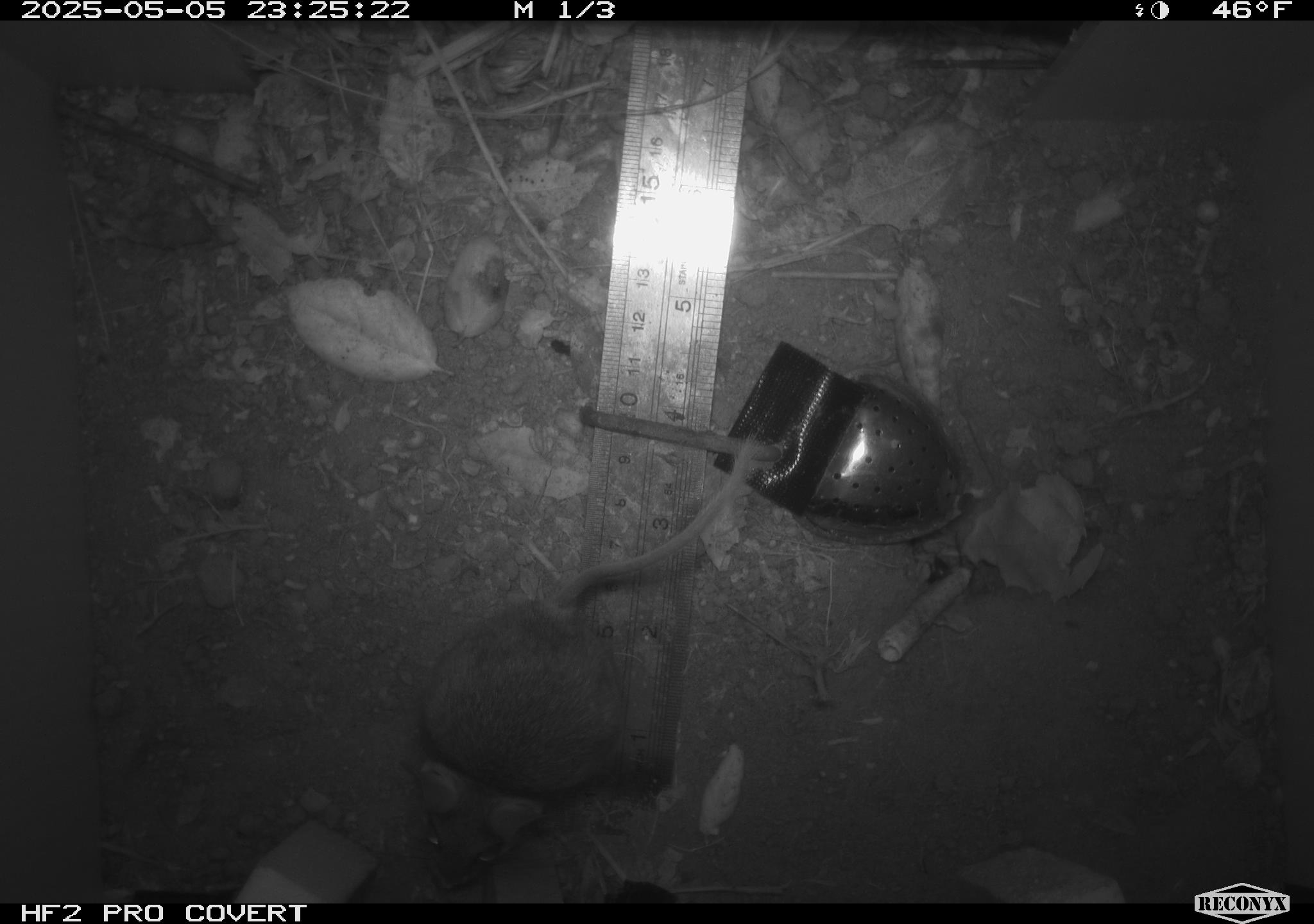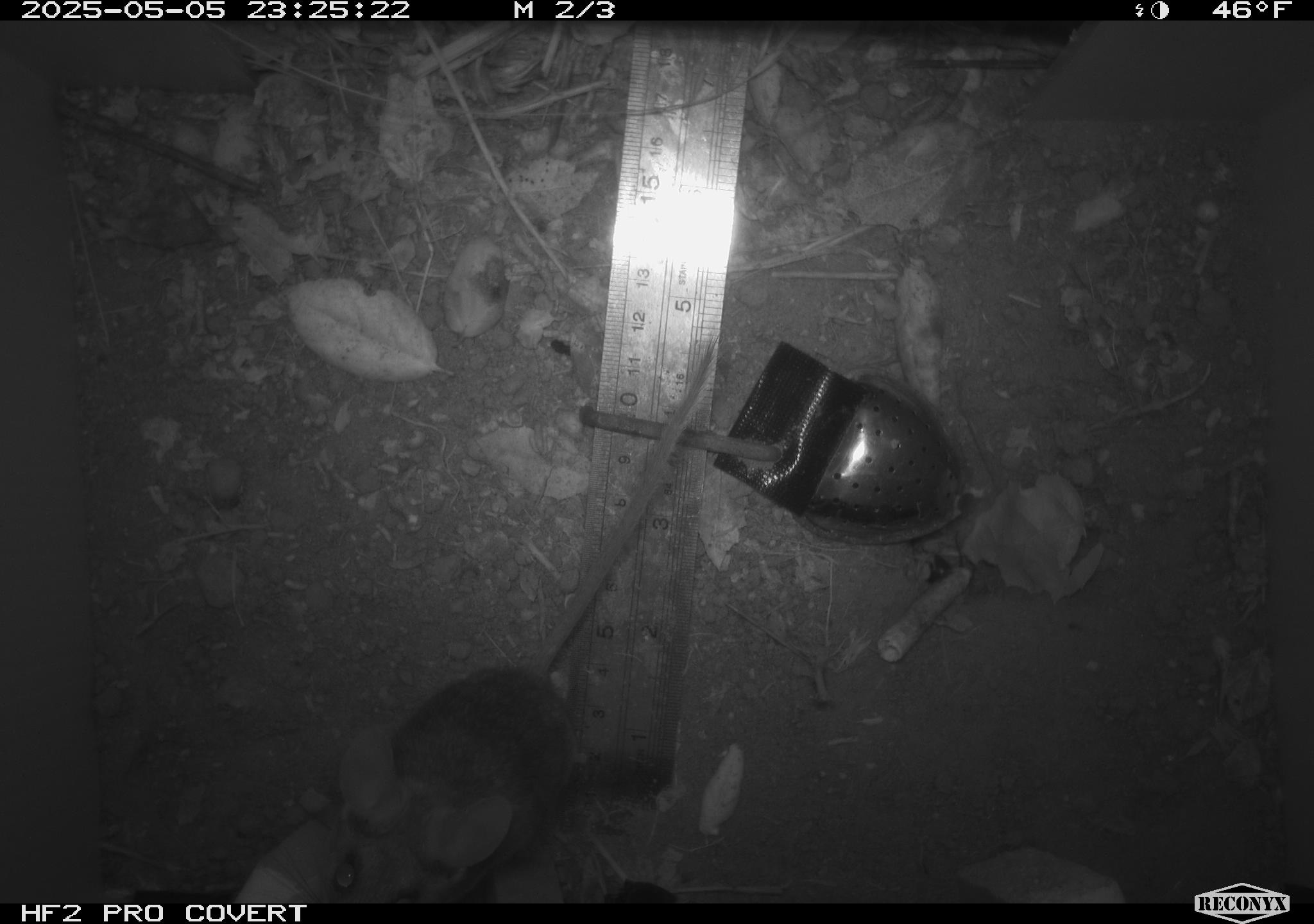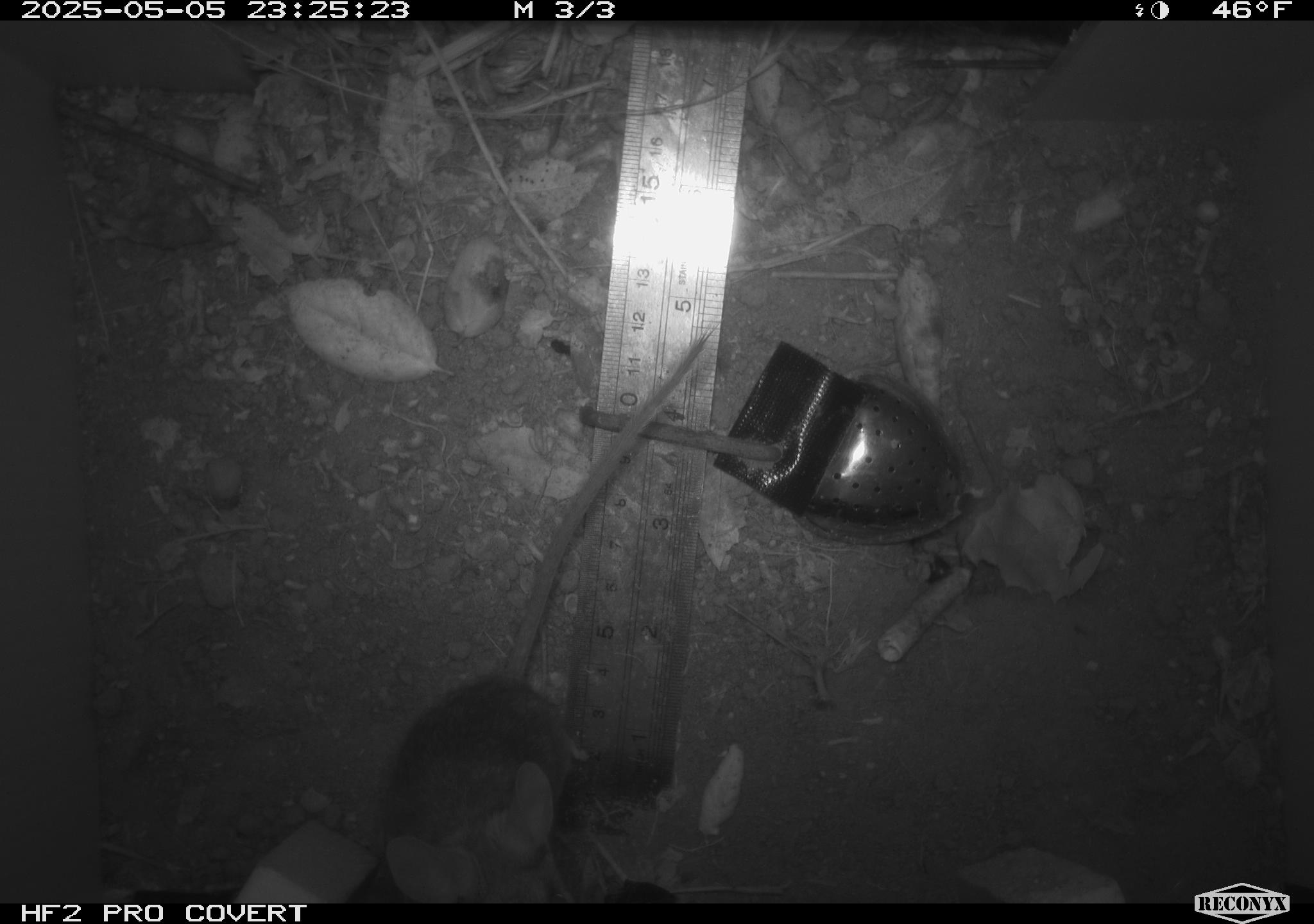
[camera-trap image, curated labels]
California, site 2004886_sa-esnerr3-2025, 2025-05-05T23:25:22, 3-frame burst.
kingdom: Animalia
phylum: Chordata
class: Mammalia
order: Rodentia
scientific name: Rodentia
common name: rodent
Rodent (Rodentia).